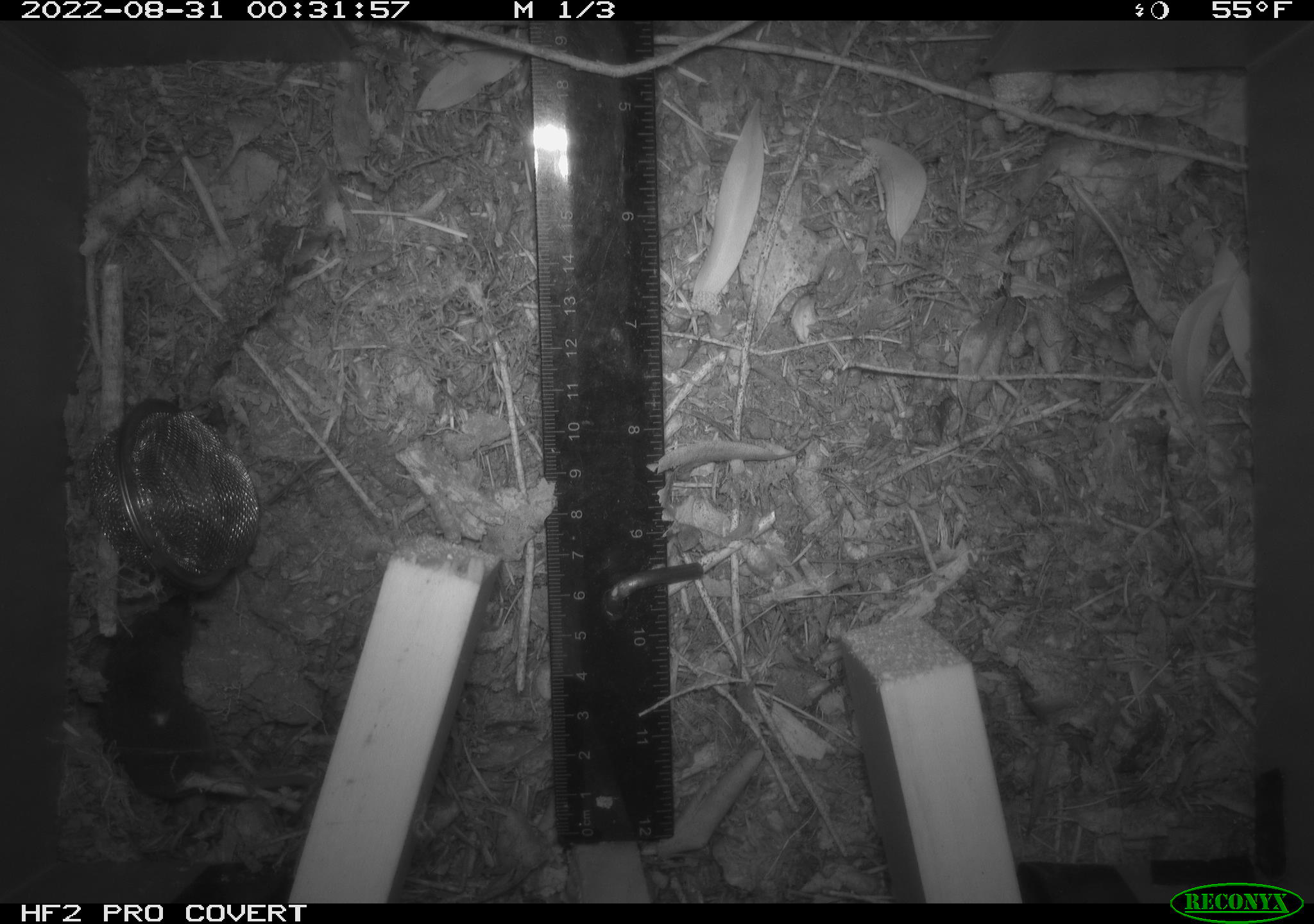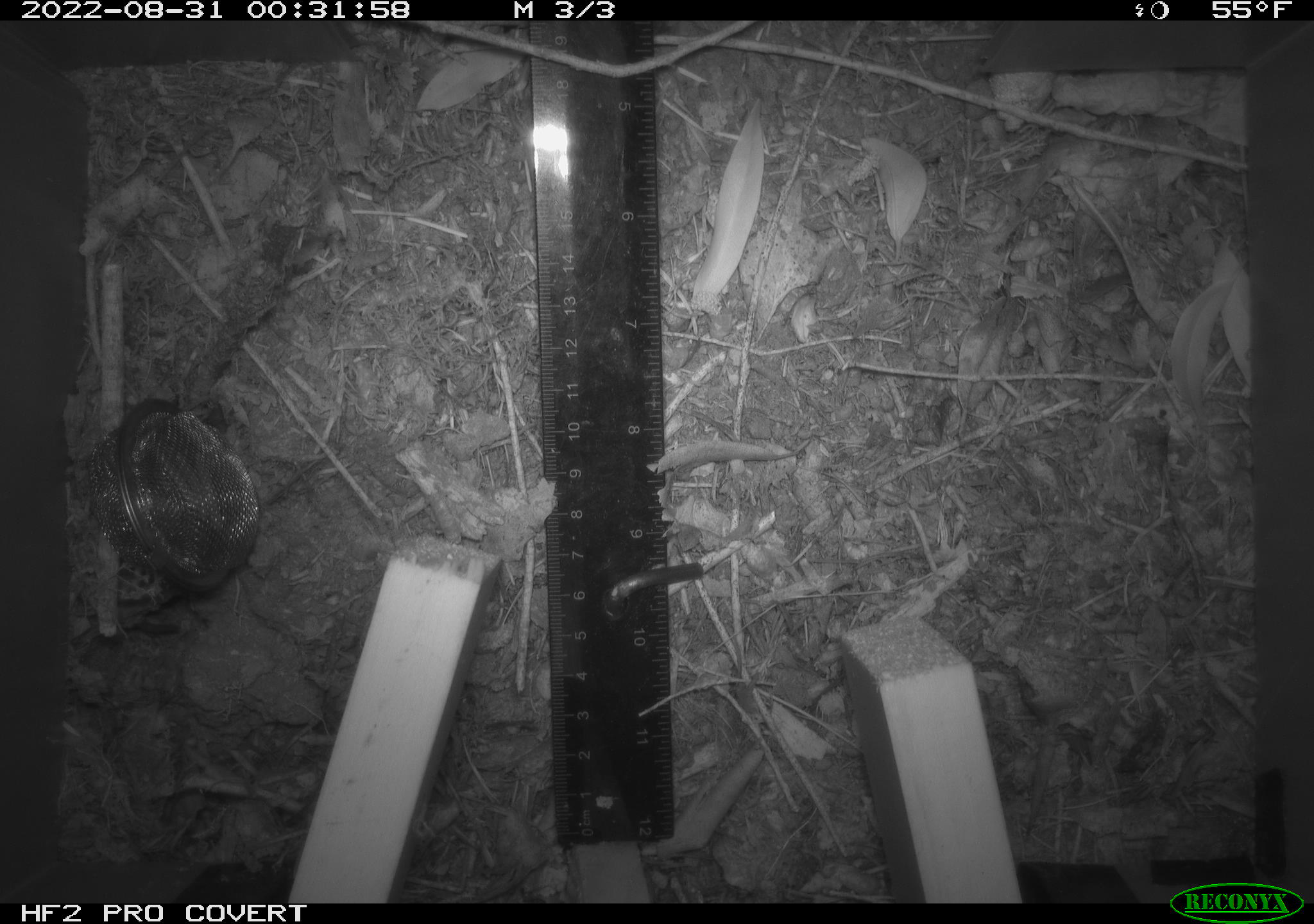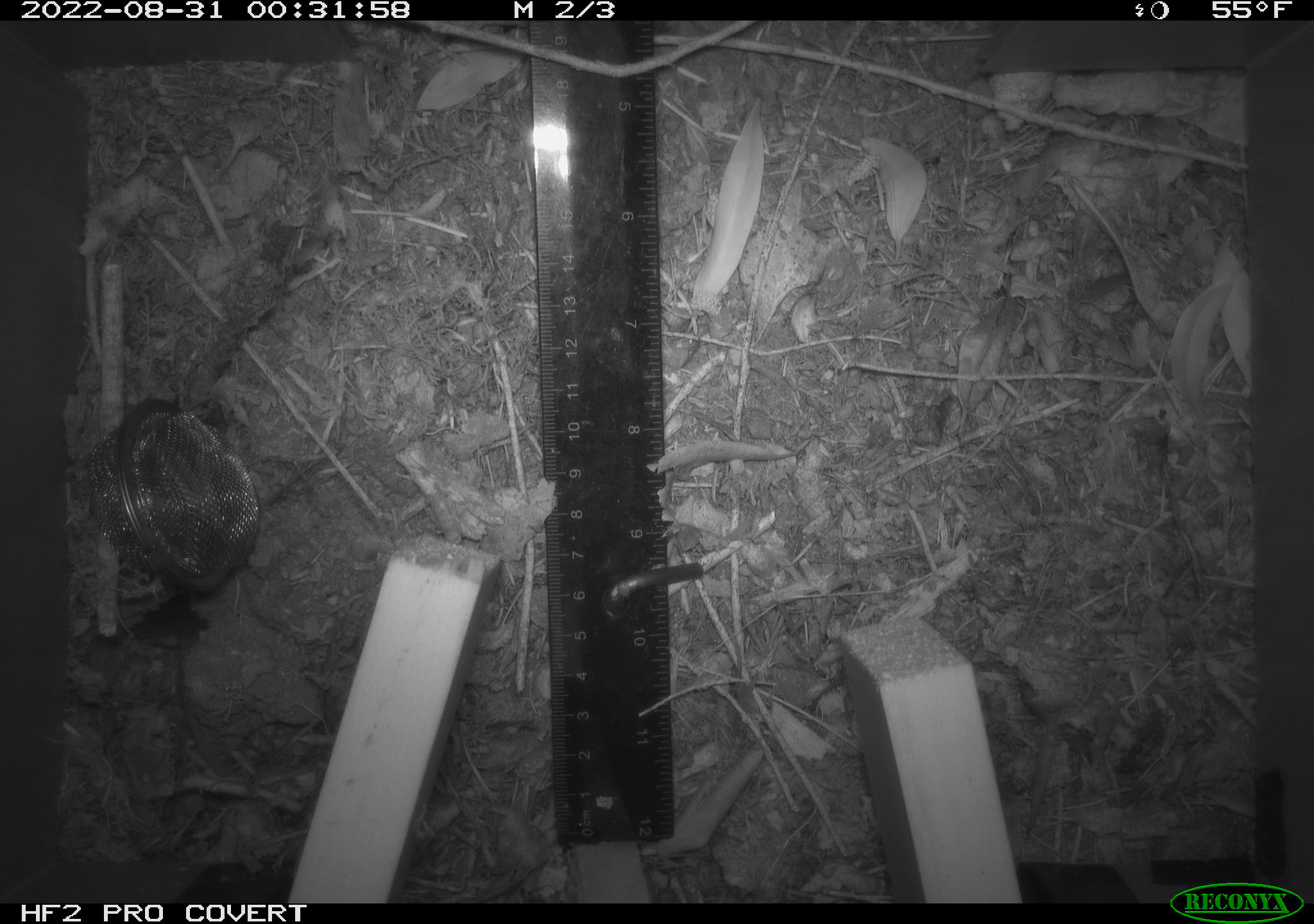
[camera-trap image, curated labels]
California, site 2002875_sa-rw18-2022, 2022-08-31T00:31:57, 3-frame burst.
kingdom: Animalia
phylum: Chordata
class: Mammalia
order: Eulipotyphla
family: Soricidae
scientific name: Soricidae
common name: shrews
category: soricidae family